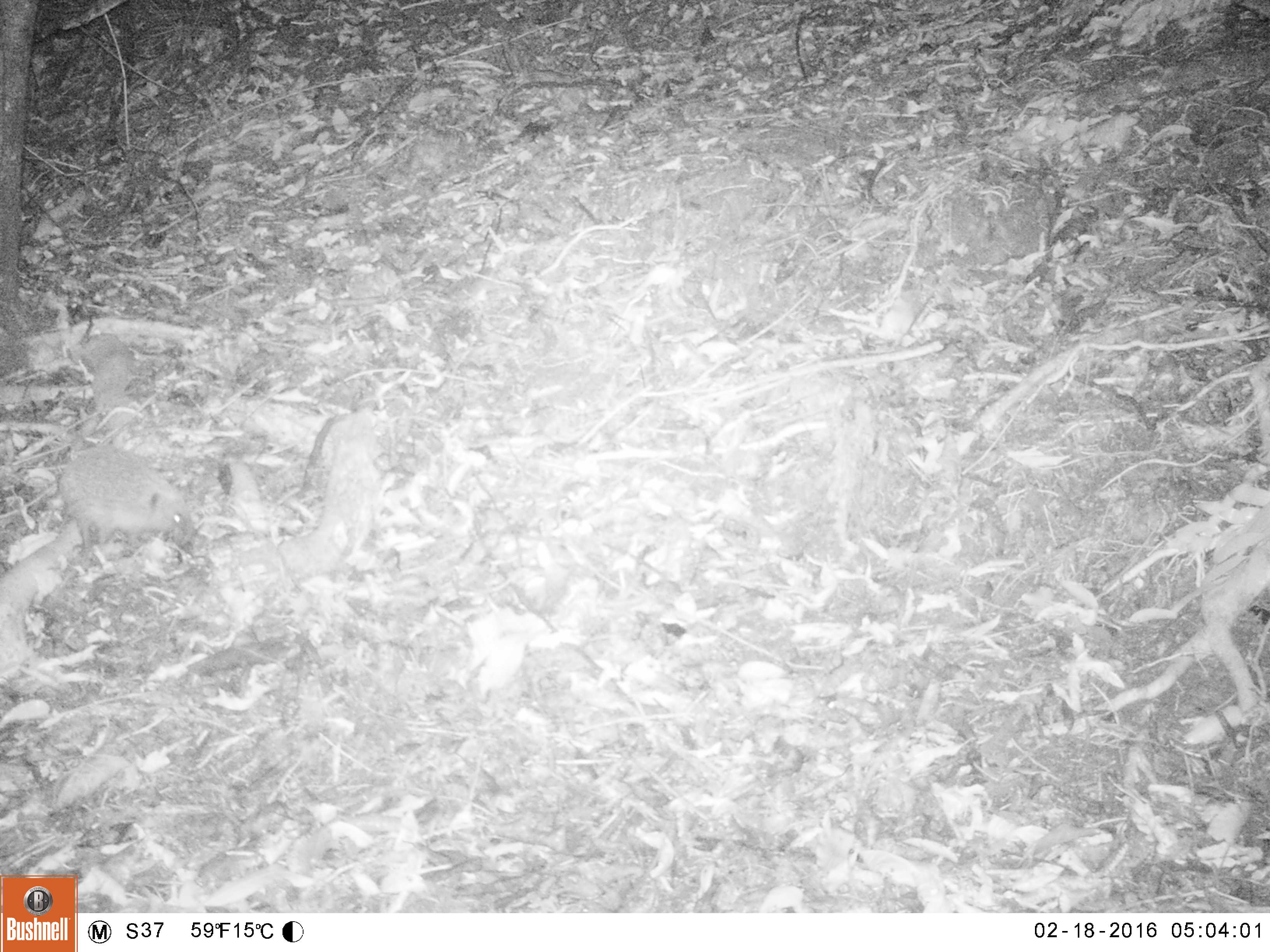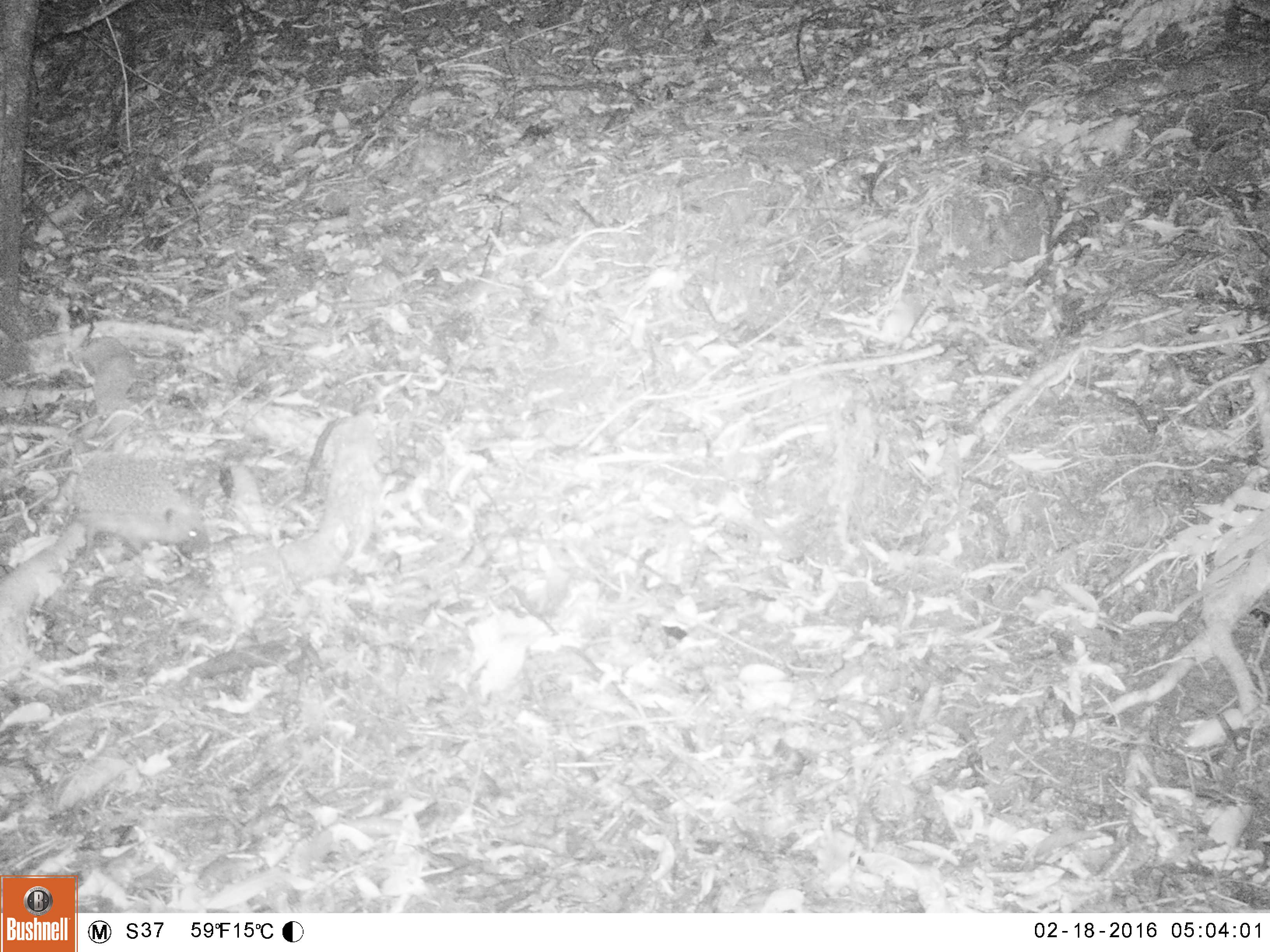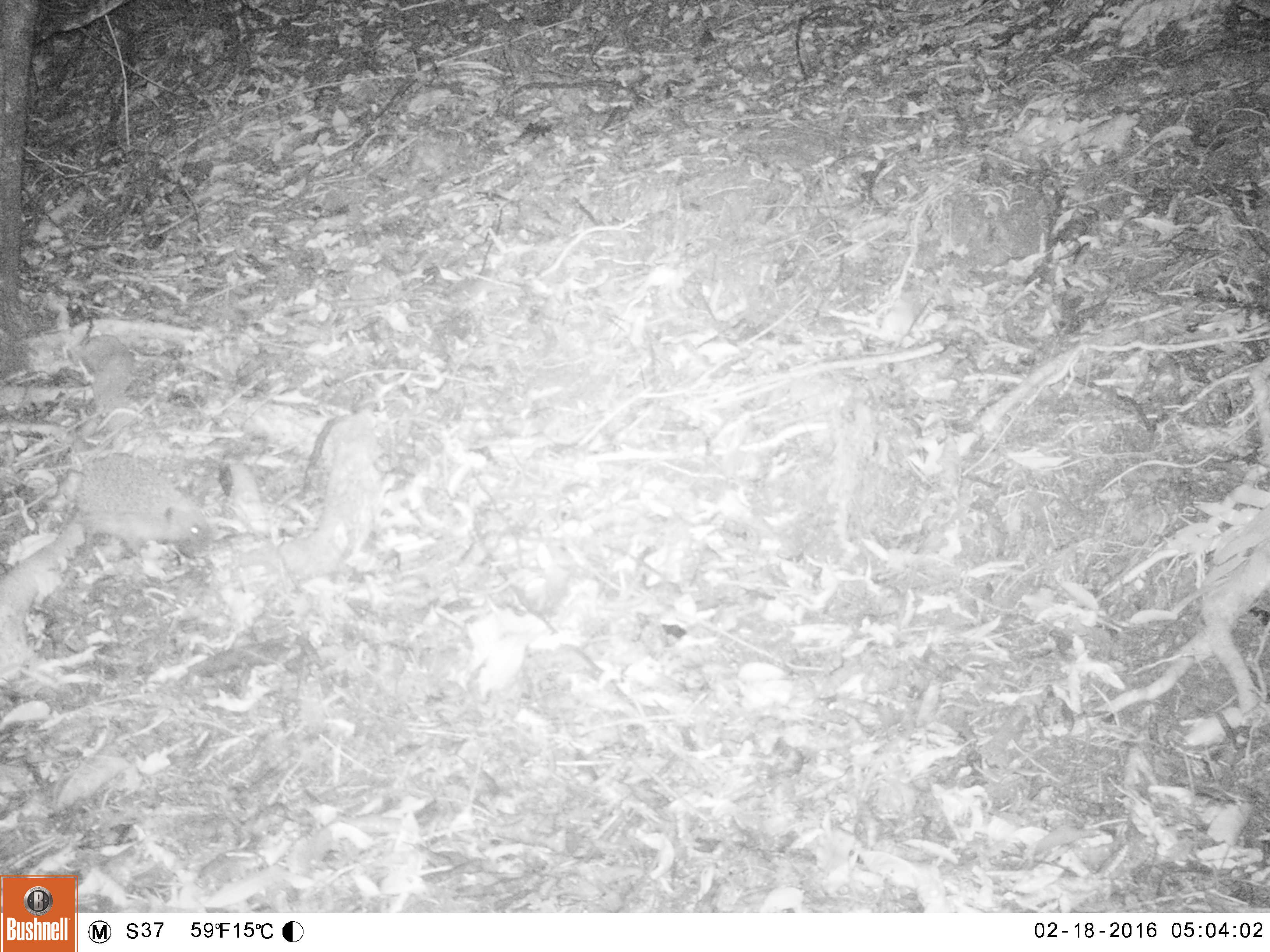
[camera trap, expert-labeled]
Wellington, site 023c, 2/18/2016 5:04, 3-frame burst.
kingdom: Animalia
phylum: Chordata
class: Mammalia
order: Eulipotyphla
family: Erinaceidae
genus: Erinaceus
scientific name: Erinaceus europaeus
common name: hedgehog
Hedgehog (Erinaceus europaeus).